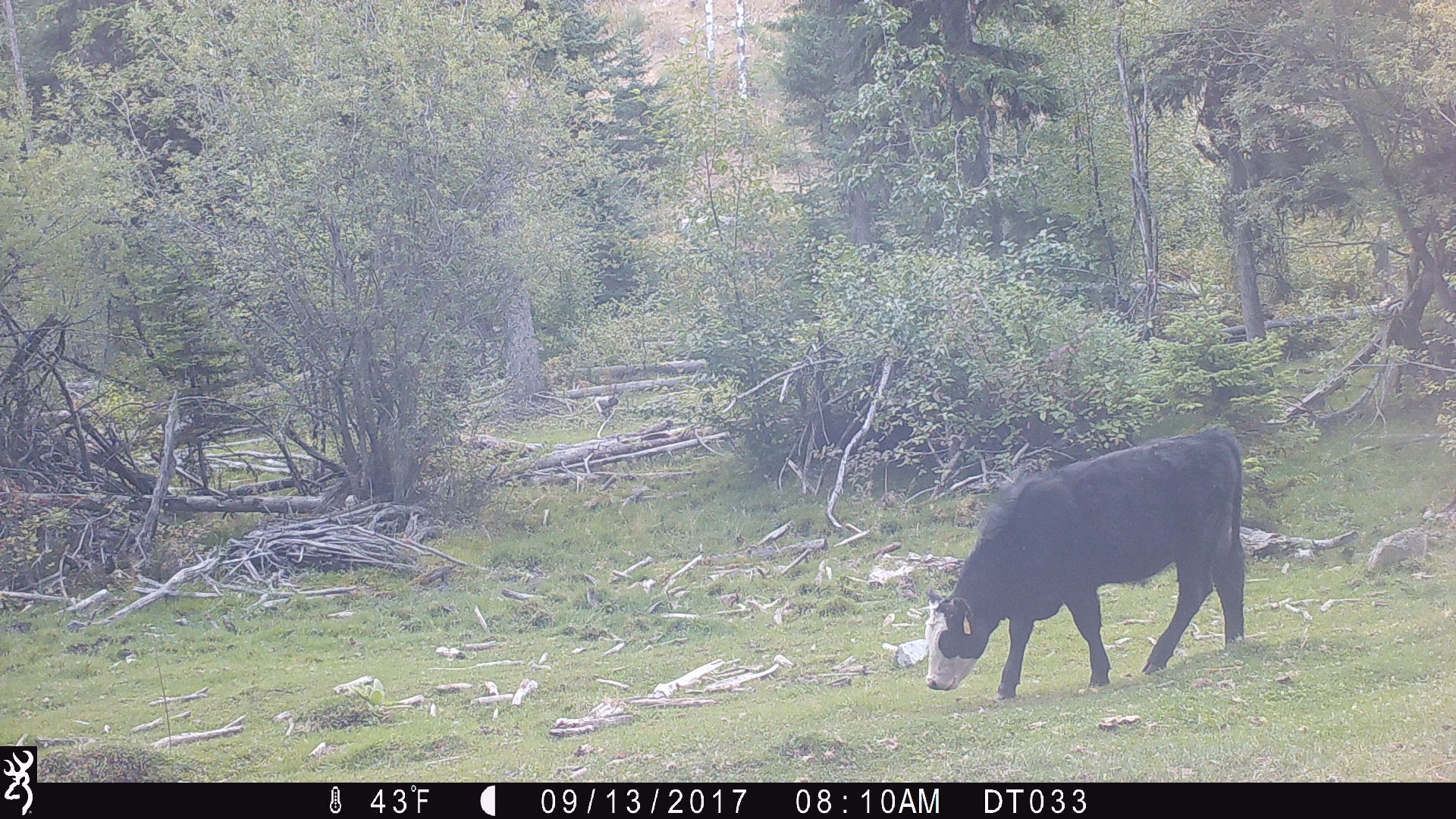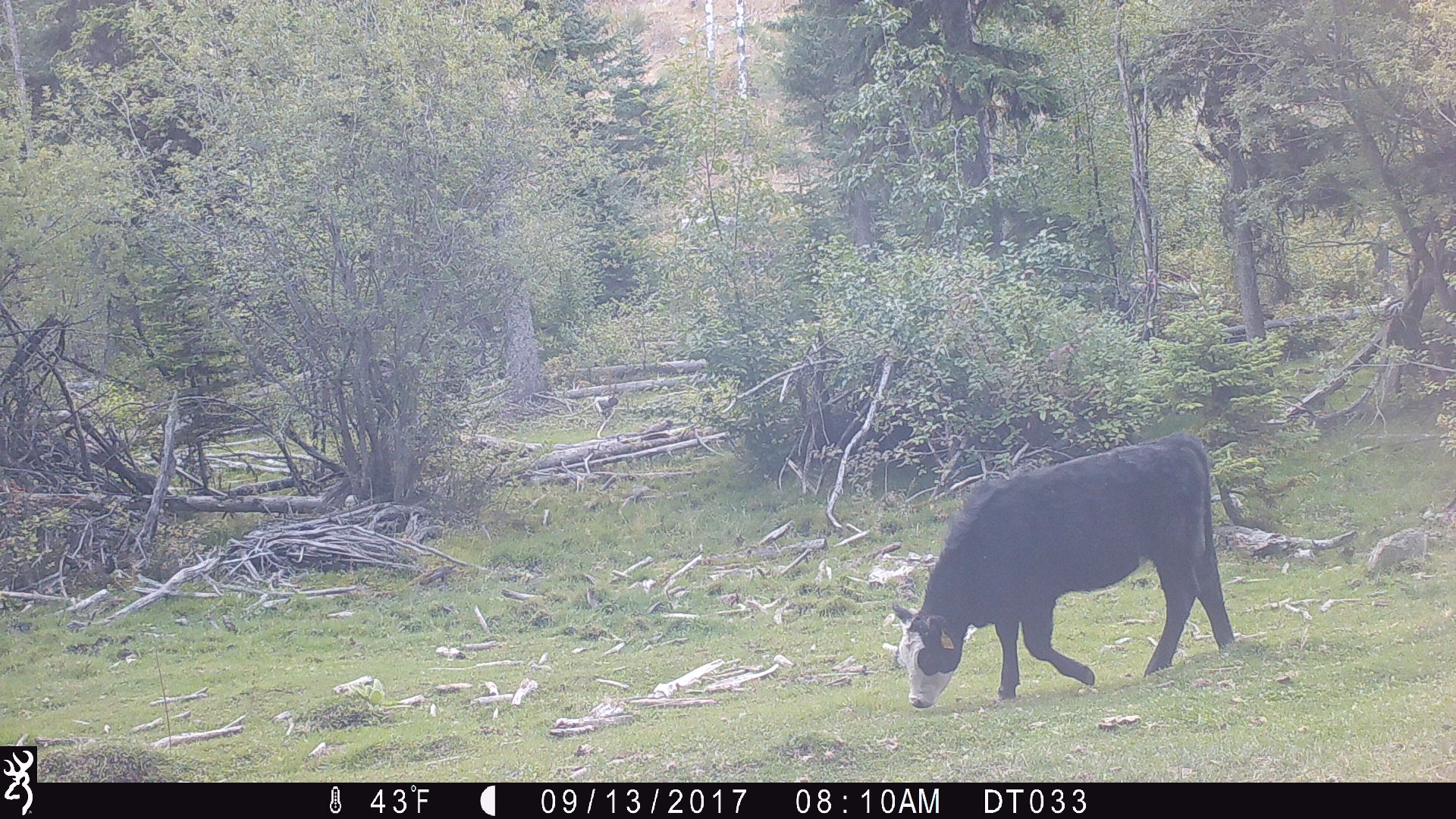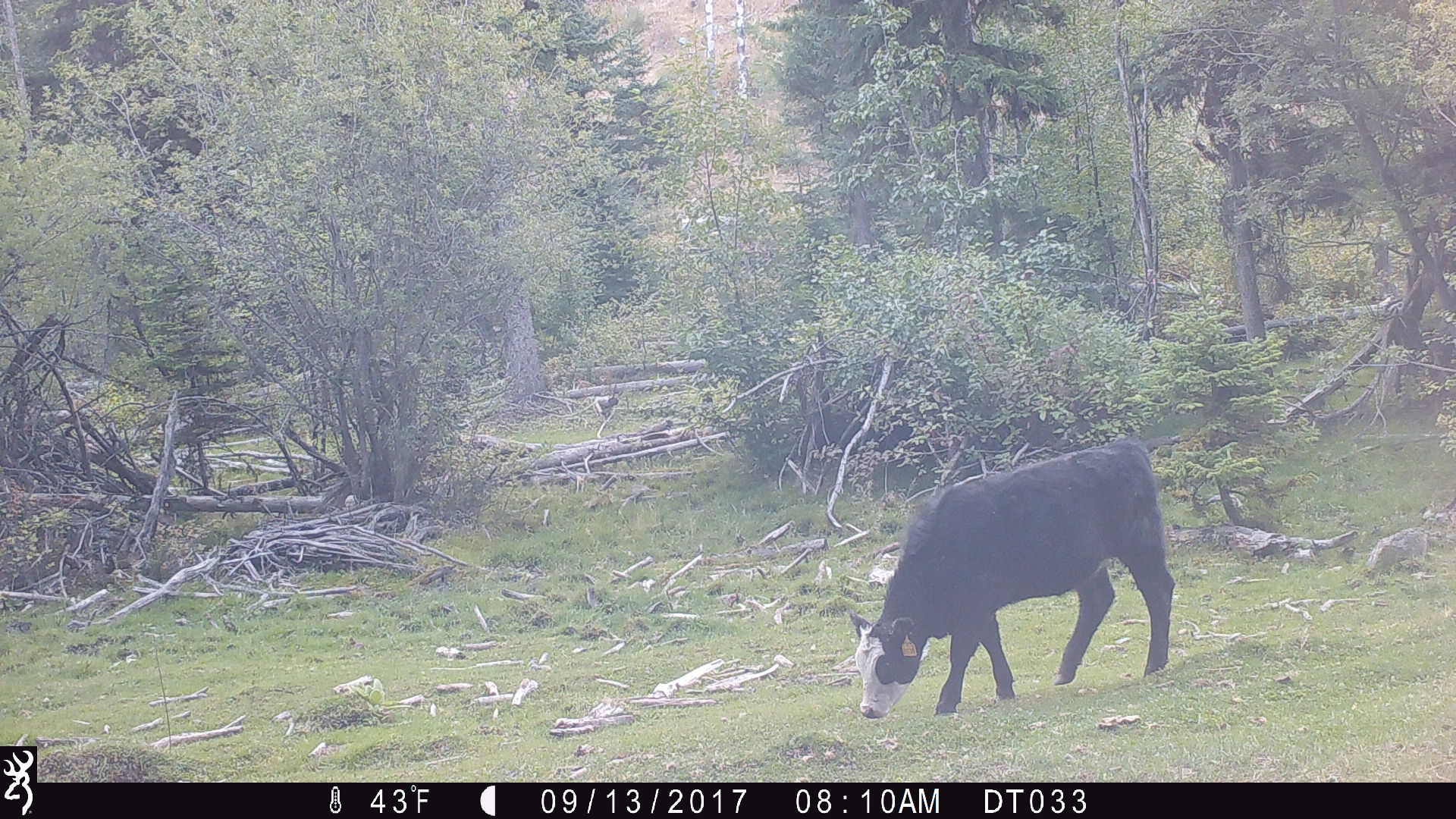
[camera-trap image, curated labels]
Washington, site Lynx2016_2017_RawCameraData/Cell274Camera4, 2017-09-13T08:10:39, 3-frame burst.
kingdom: Animalia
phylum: Chordata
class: Mammalia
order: Artiodactyla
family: Bovidae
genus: Bos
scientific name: Bos taurus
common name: domestic cattle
Domestic cattle (Bos taurus). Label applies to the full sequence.